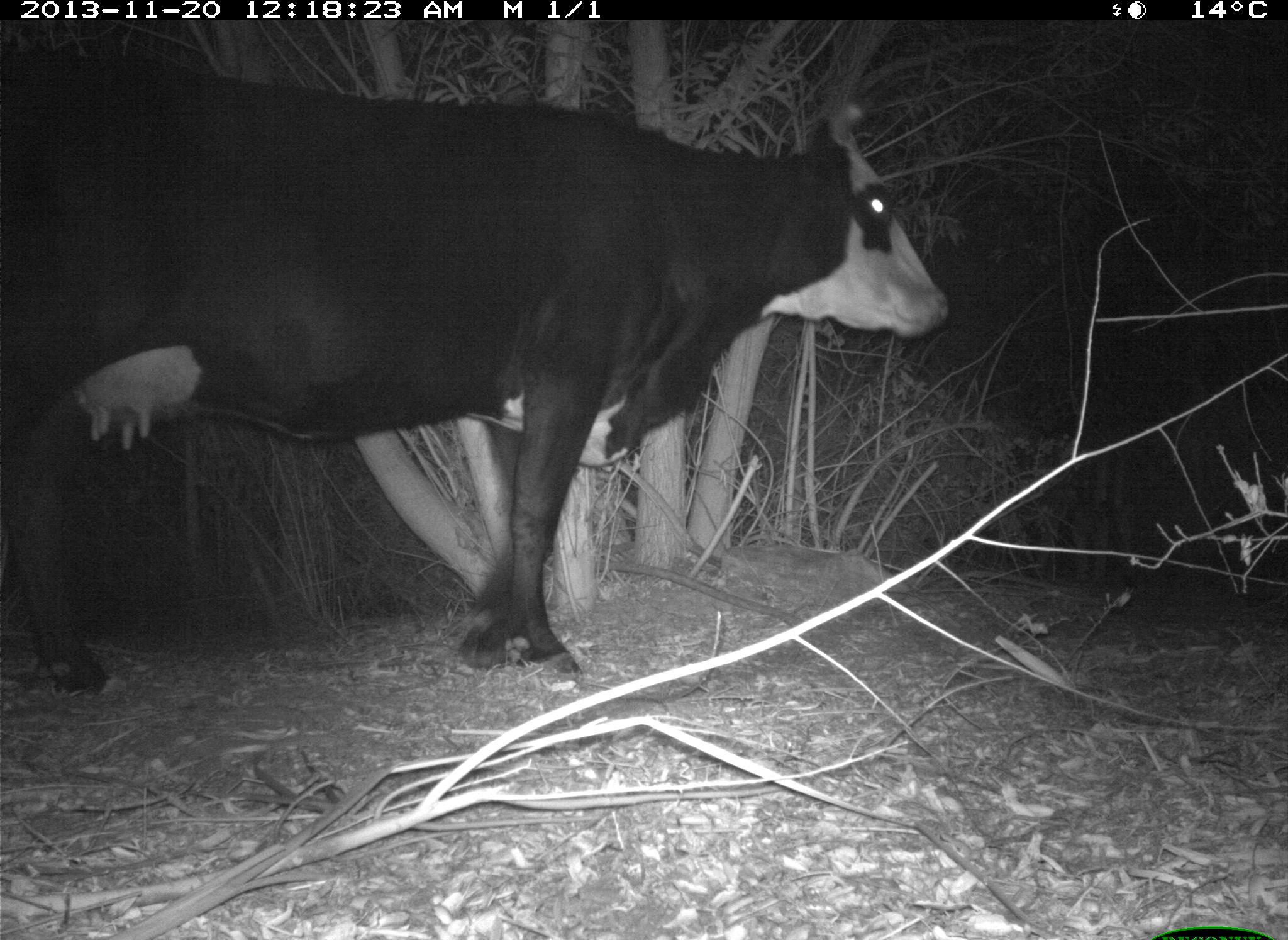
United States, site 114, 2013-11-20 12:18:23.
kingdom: Animalia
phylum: Chordata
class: Mammalia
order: Artiodactyla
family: Bovidae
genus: Bos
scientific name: Bos taurus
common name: cow